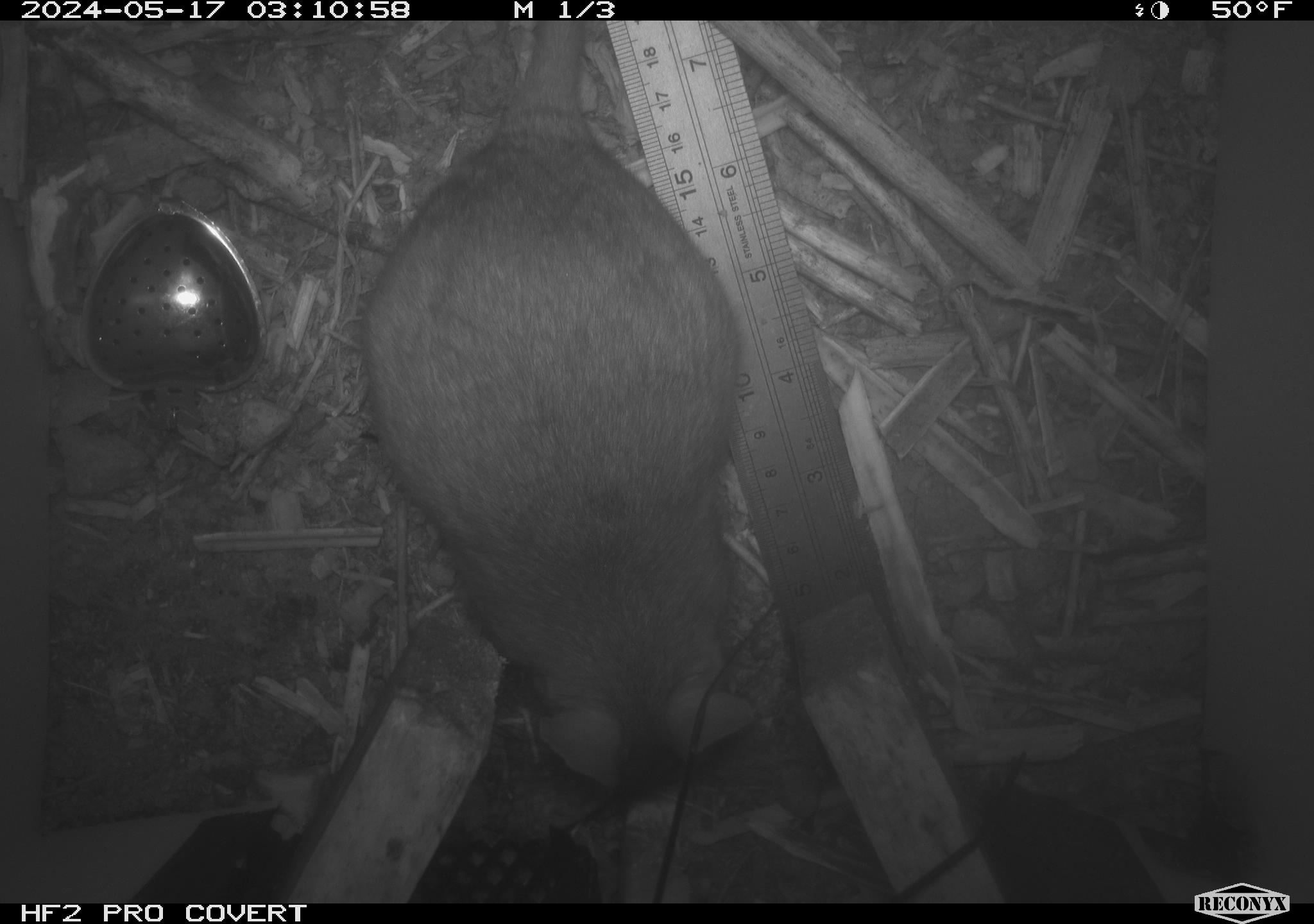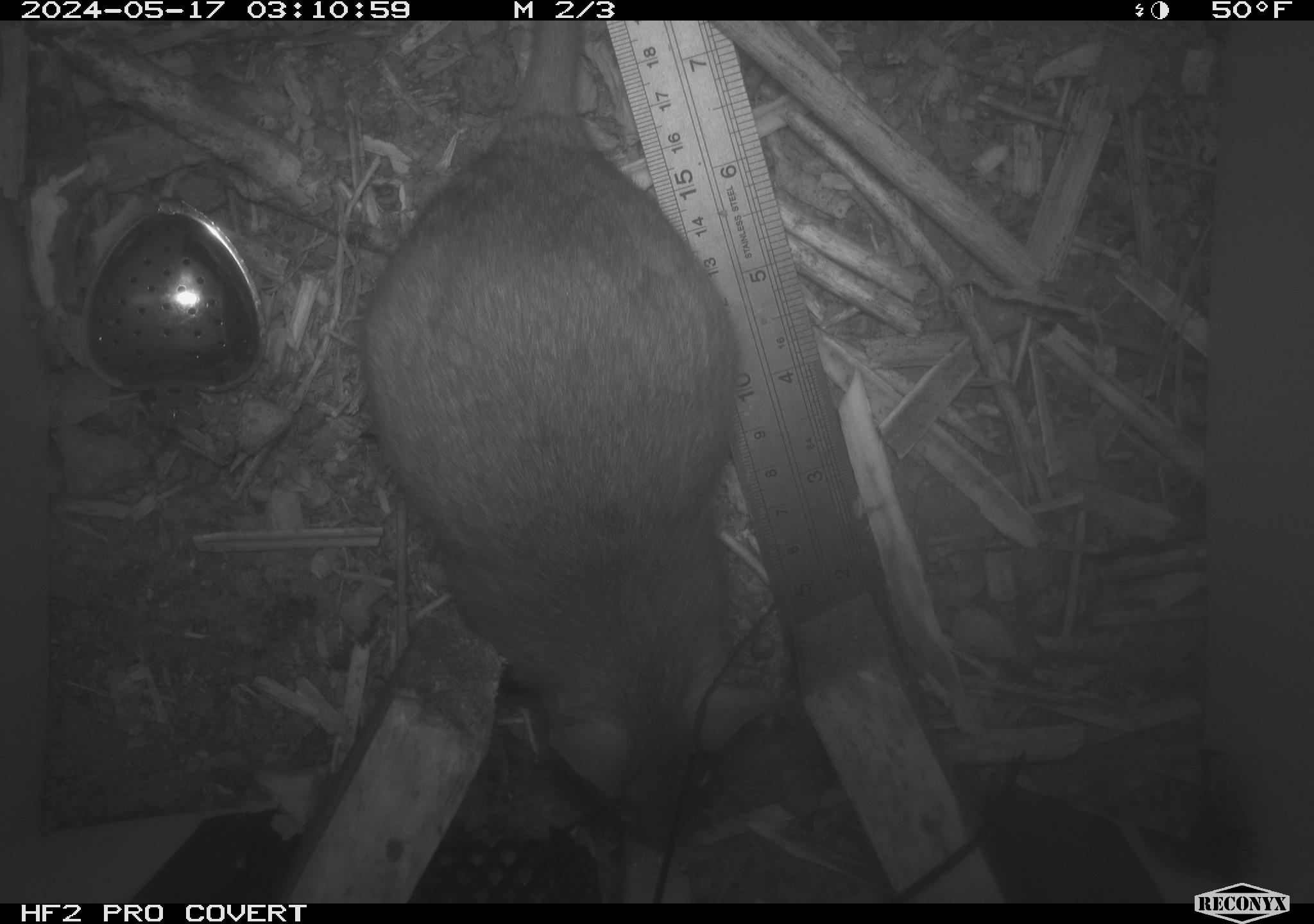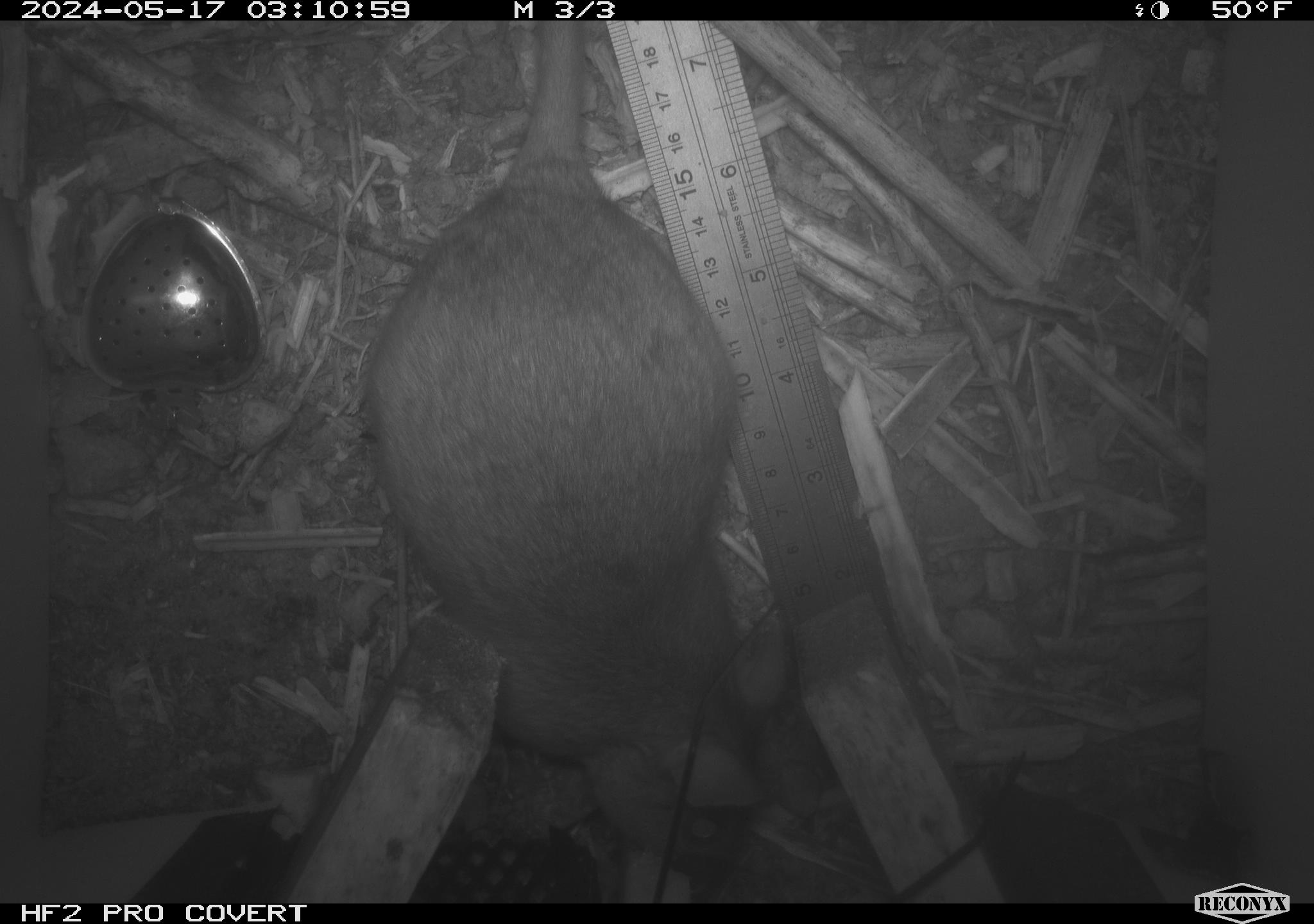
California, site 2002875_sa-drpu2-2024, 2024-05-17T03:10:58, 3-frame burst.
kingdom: Animalia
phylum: Chordata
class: Mammalia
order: Rodentia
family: Cricetidae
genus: Neotoma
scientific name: Neotoma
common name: pack rat or woodrat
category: neotoma species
Neotoma species (pack rat or woodrat) (Neotoma).